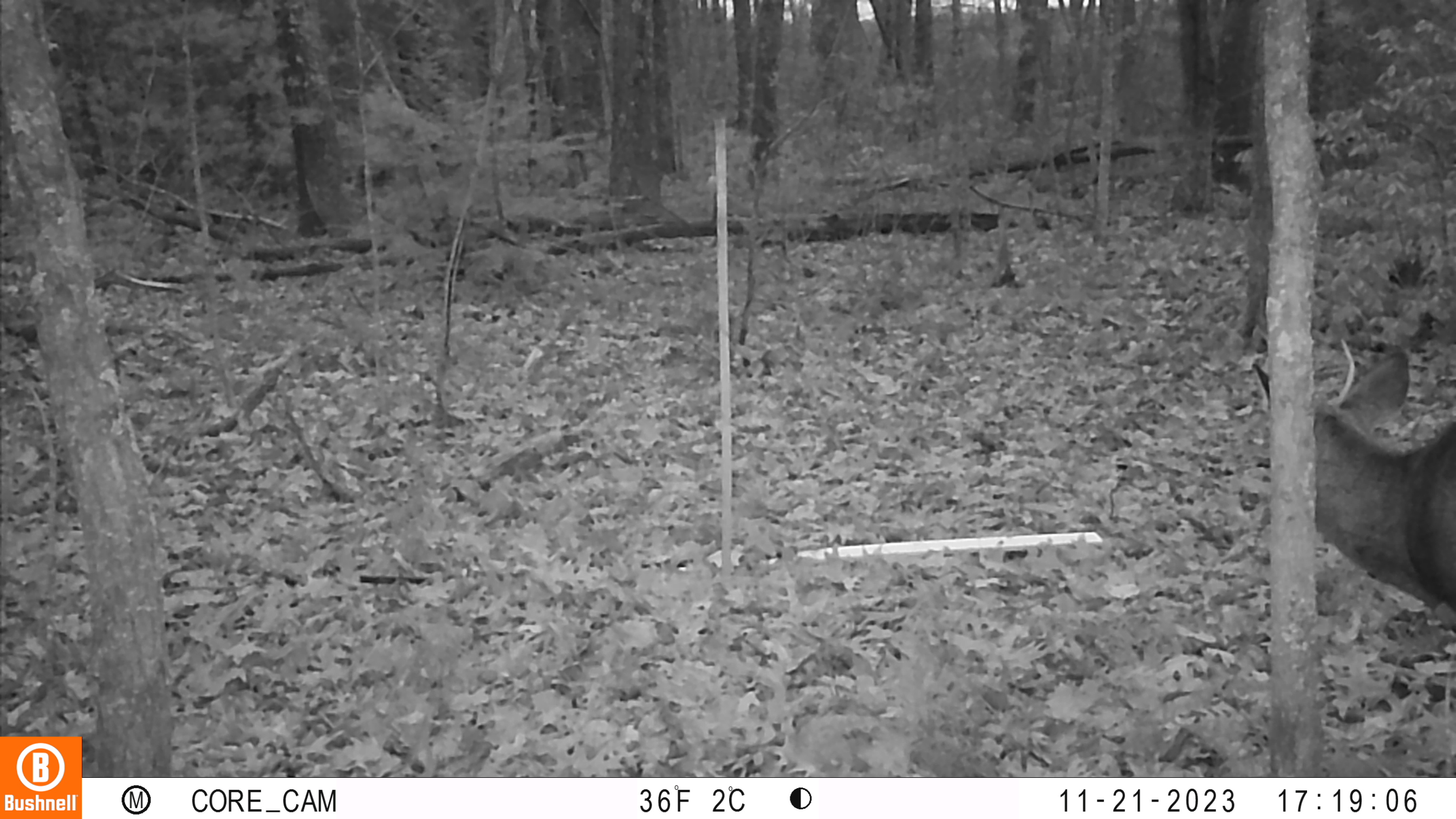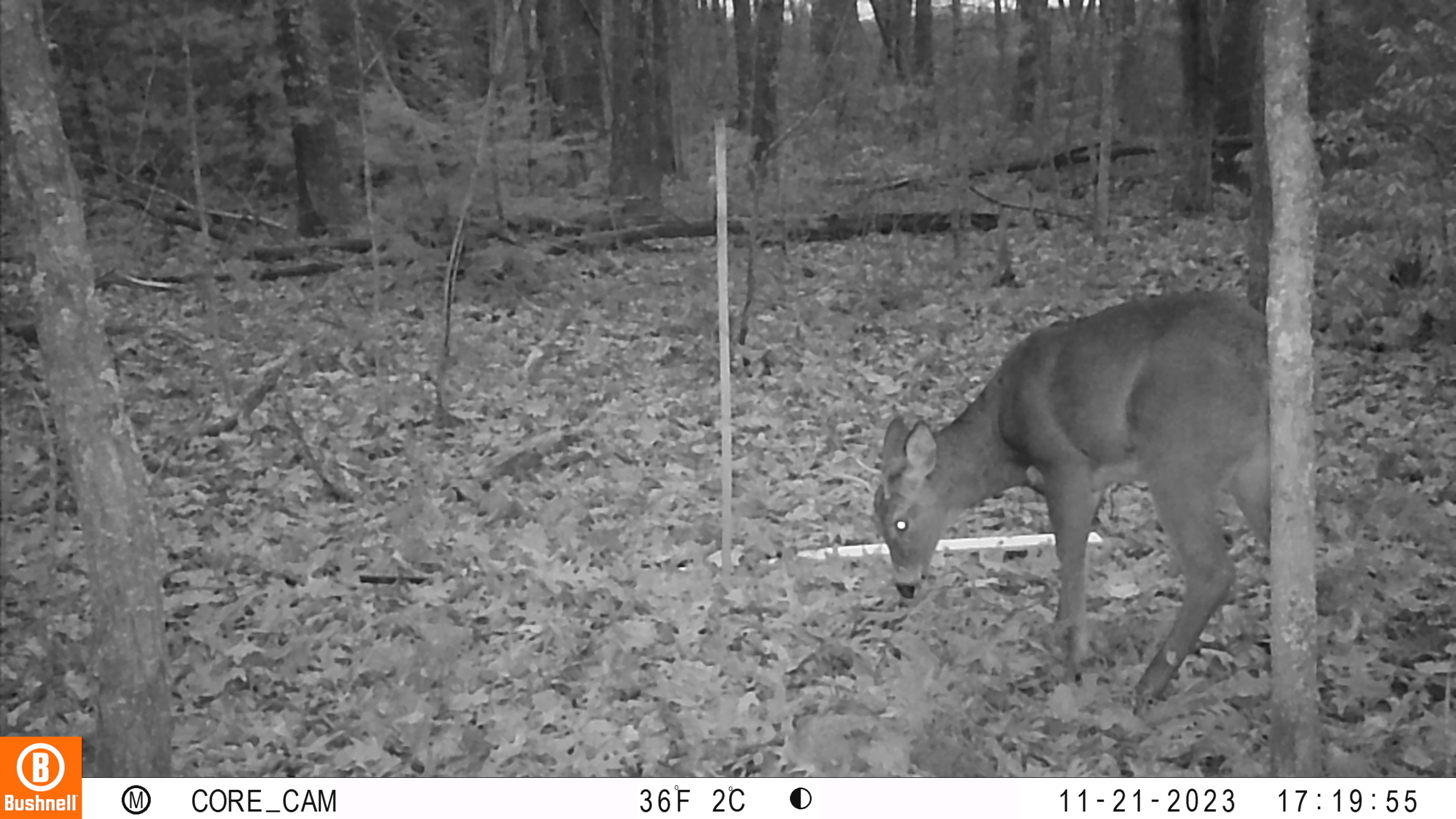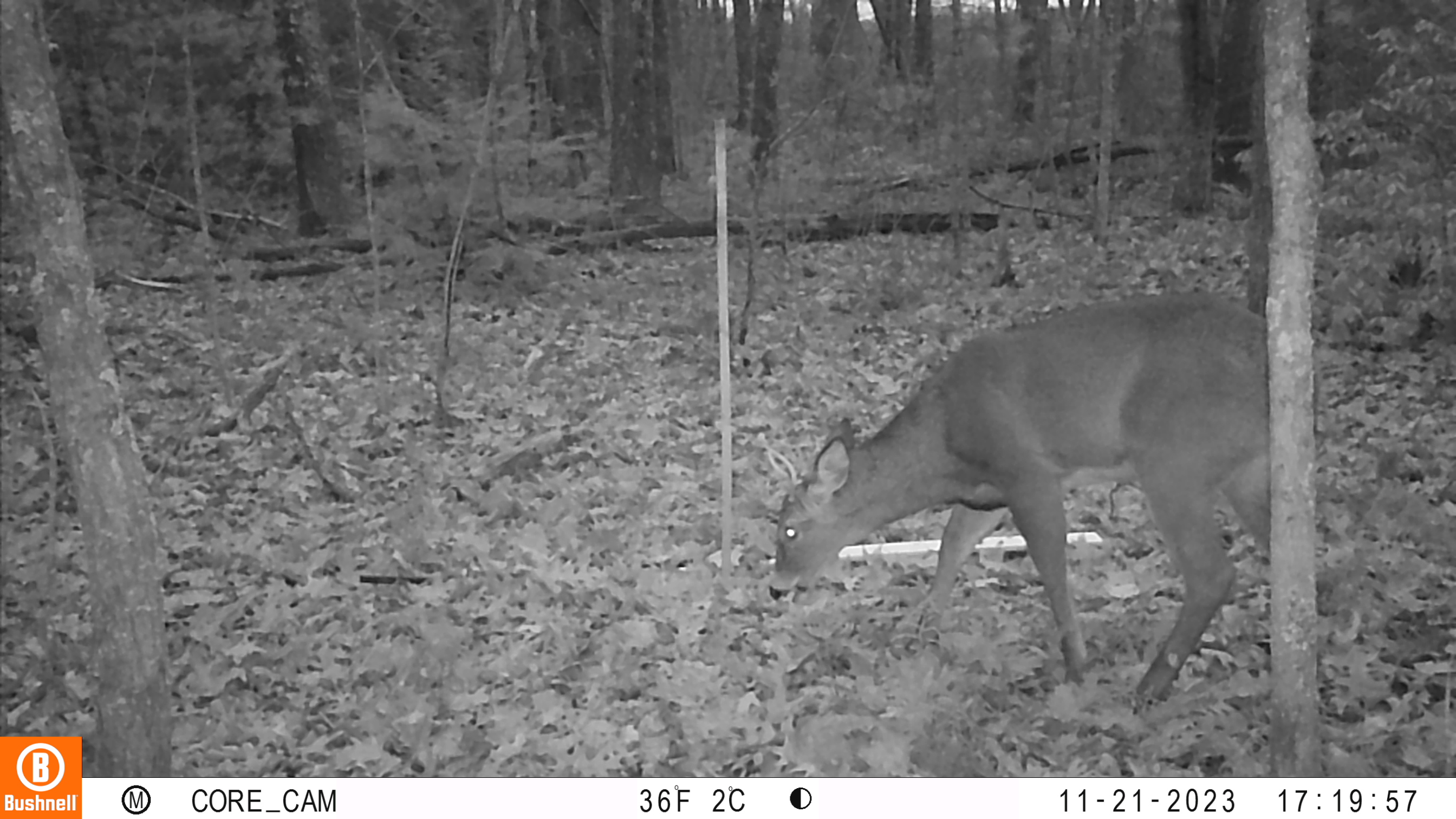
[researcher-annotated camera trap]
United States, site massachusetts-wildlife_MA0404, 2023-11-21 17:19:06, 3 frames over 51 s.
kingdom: Animalia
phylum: Chordata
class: Mammalia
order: Artiodactyla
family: Cervidae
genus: Odocoileus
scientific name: Odocoileus virginianus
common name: white-tailed deer